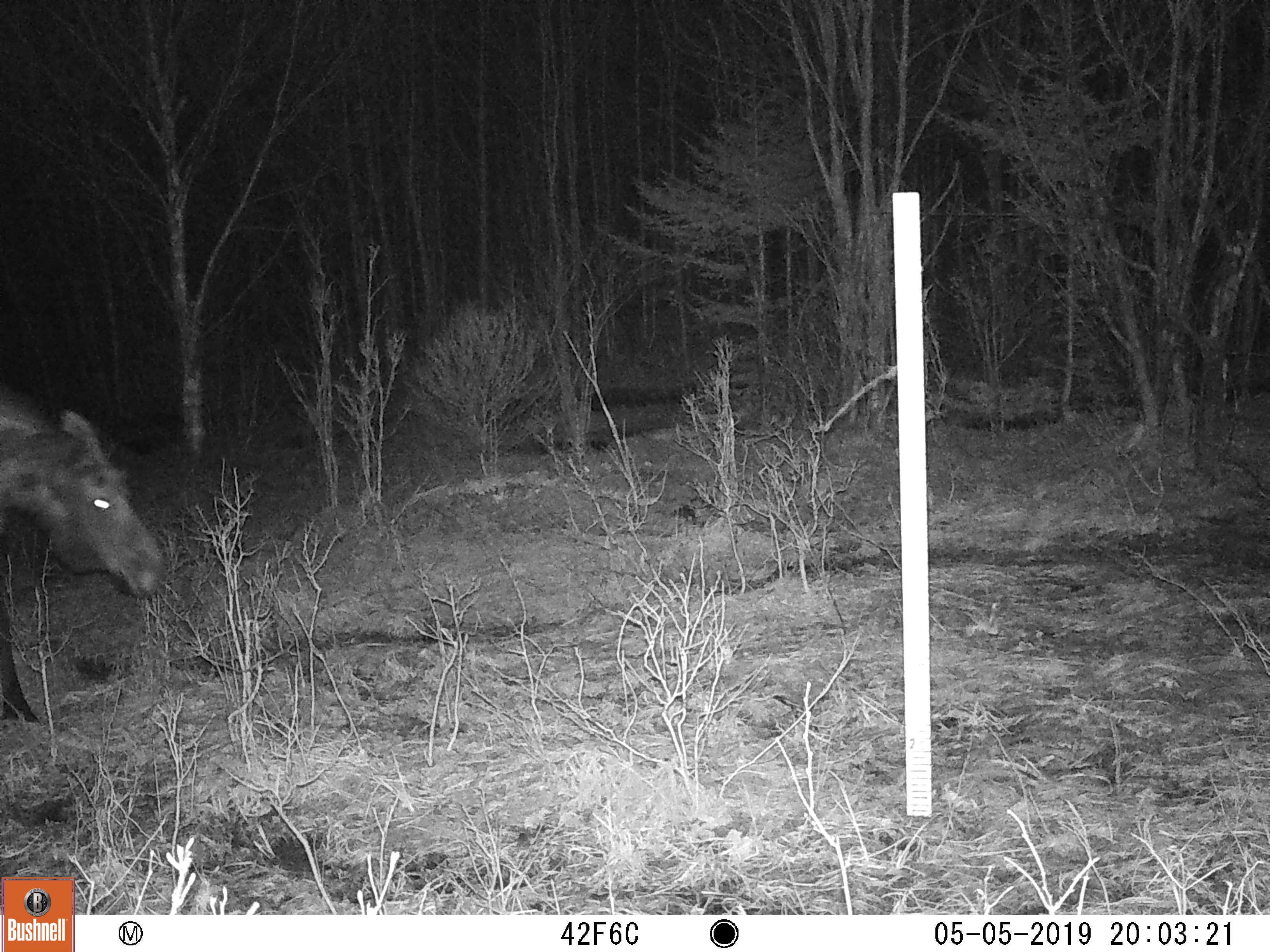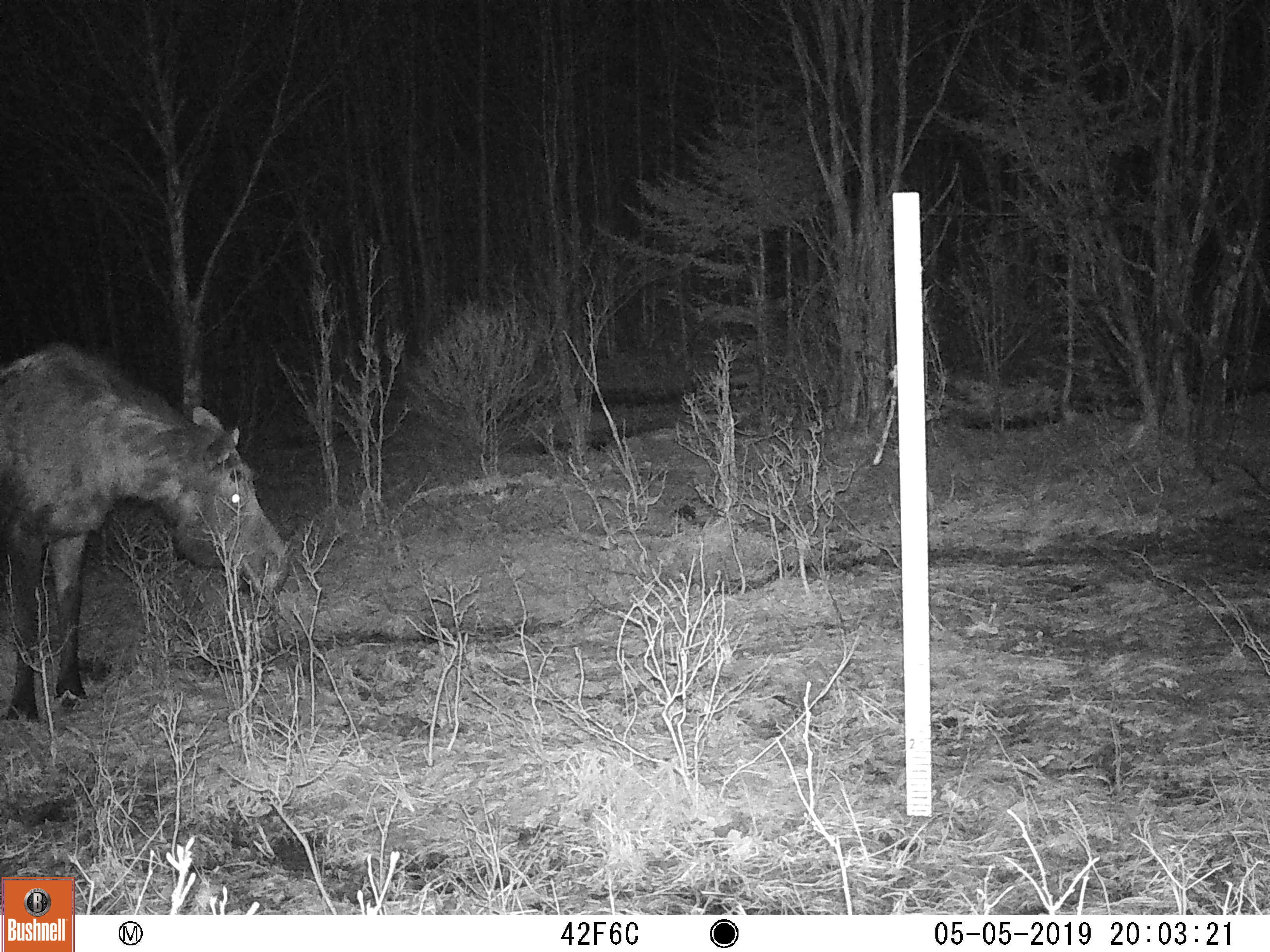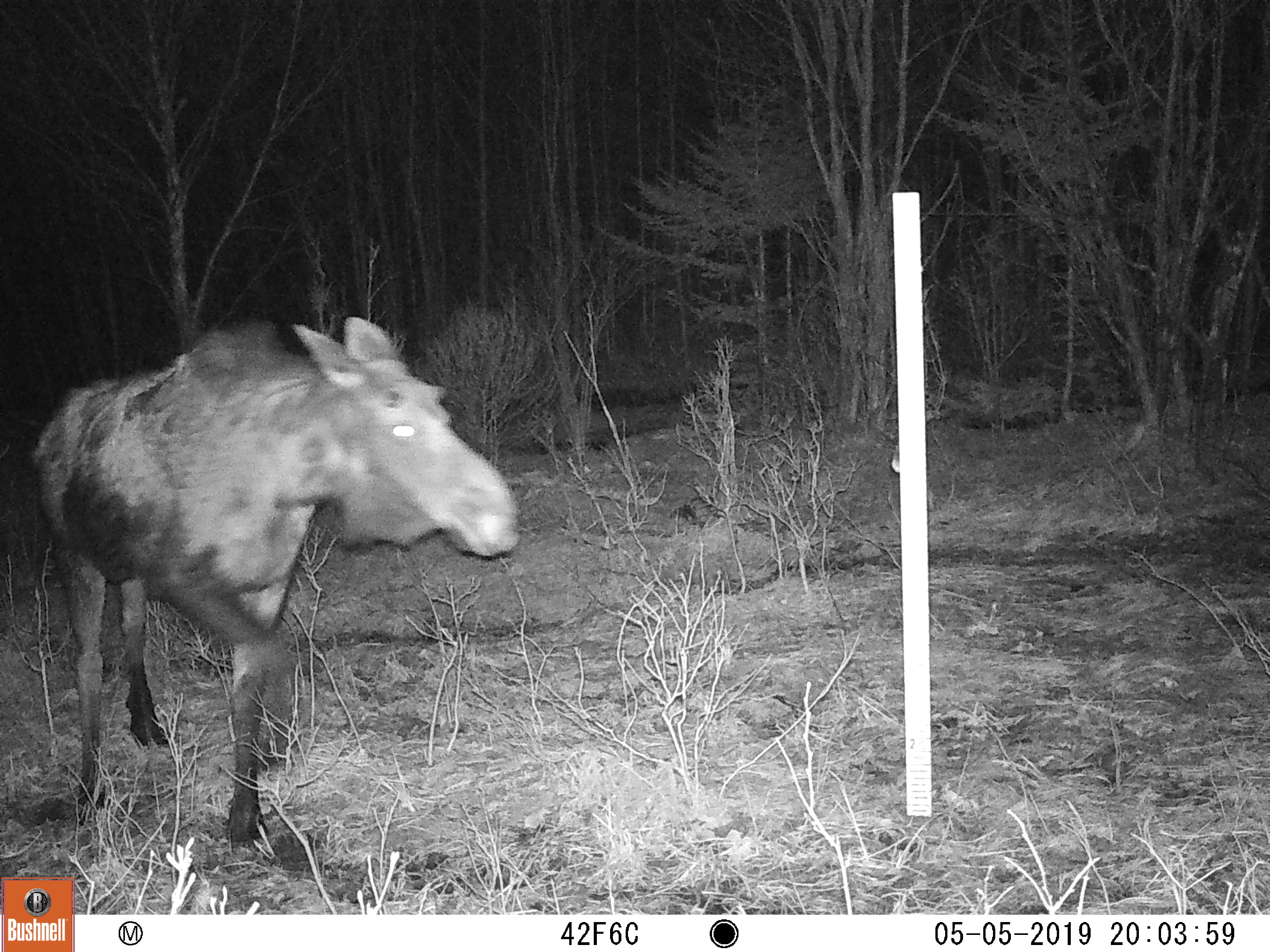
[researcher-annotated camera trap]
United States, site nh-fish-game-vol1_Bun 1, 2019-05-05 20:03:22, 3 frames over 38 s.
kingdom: Animalia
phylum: Chordata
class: Mammalia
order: Artiodactyla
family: Cervidae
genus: Alces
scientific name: Alces alces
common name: moose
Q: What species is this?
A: Moose (Alces alces).